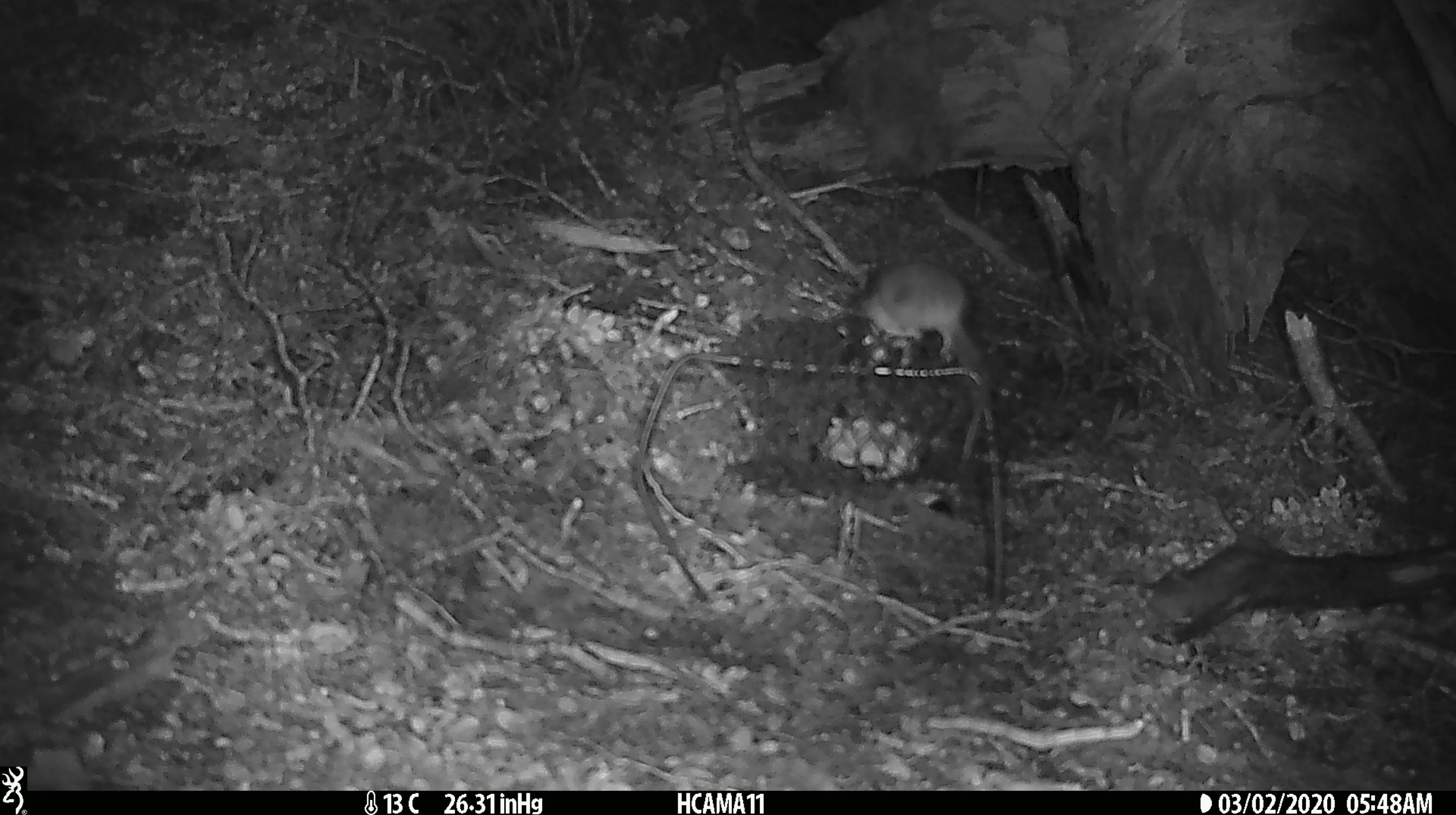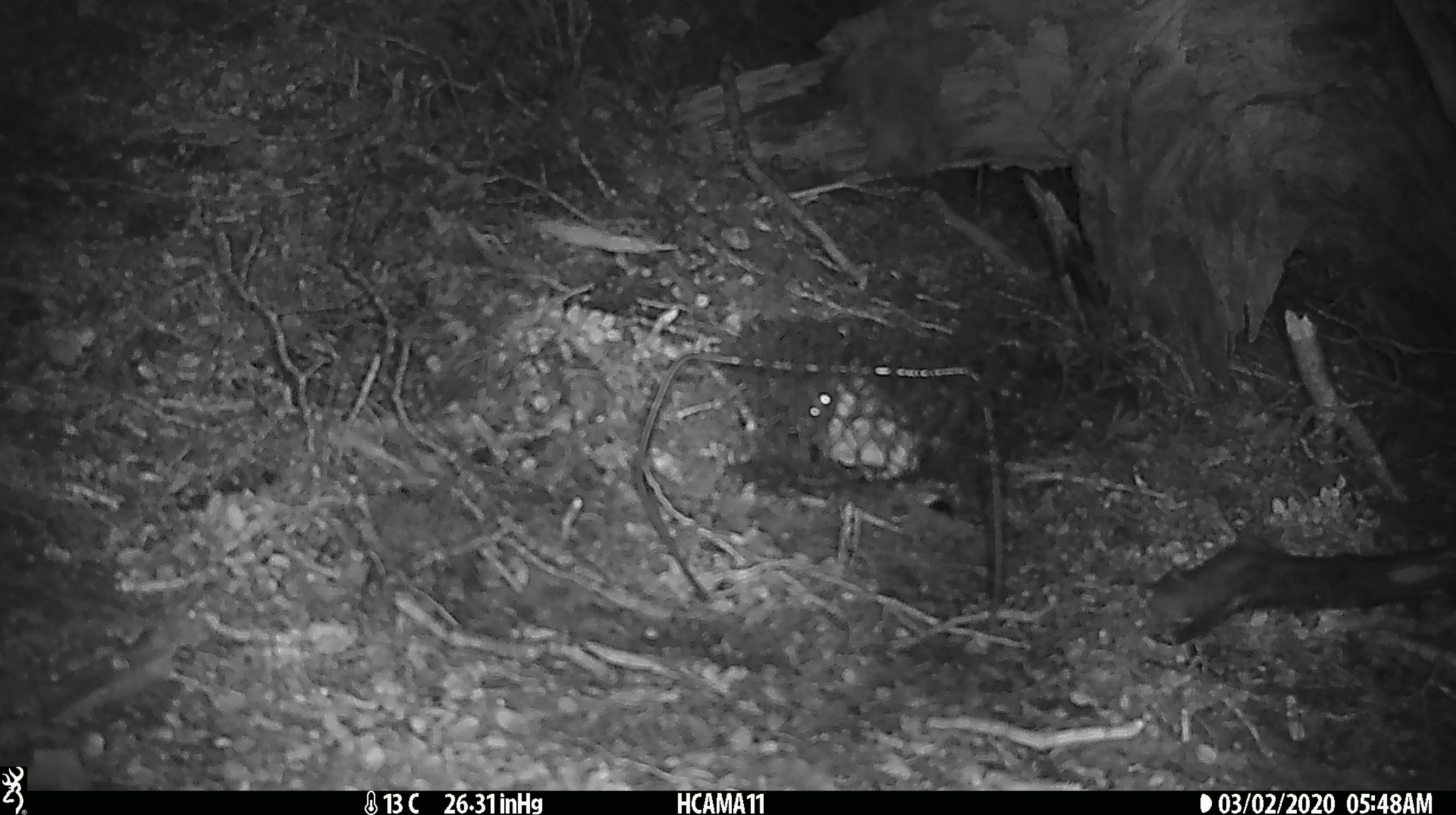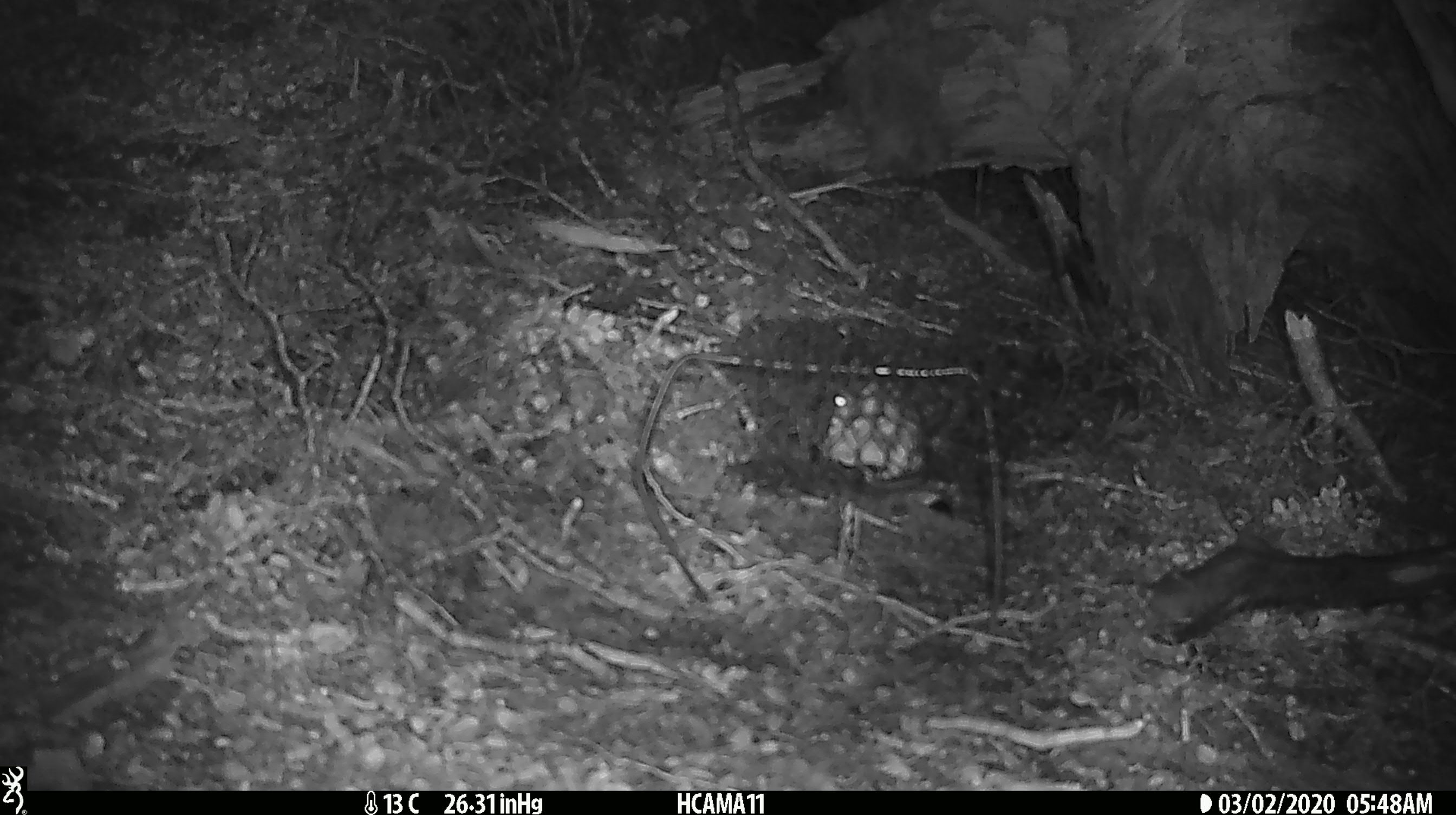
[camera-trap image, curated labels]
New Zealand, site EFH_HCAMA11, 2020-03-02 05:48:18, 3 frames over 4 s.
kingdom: Animalia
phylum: Chordata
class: Mammalia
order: Rodentia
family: Muridae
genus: Mus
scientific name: Mus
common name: mouse